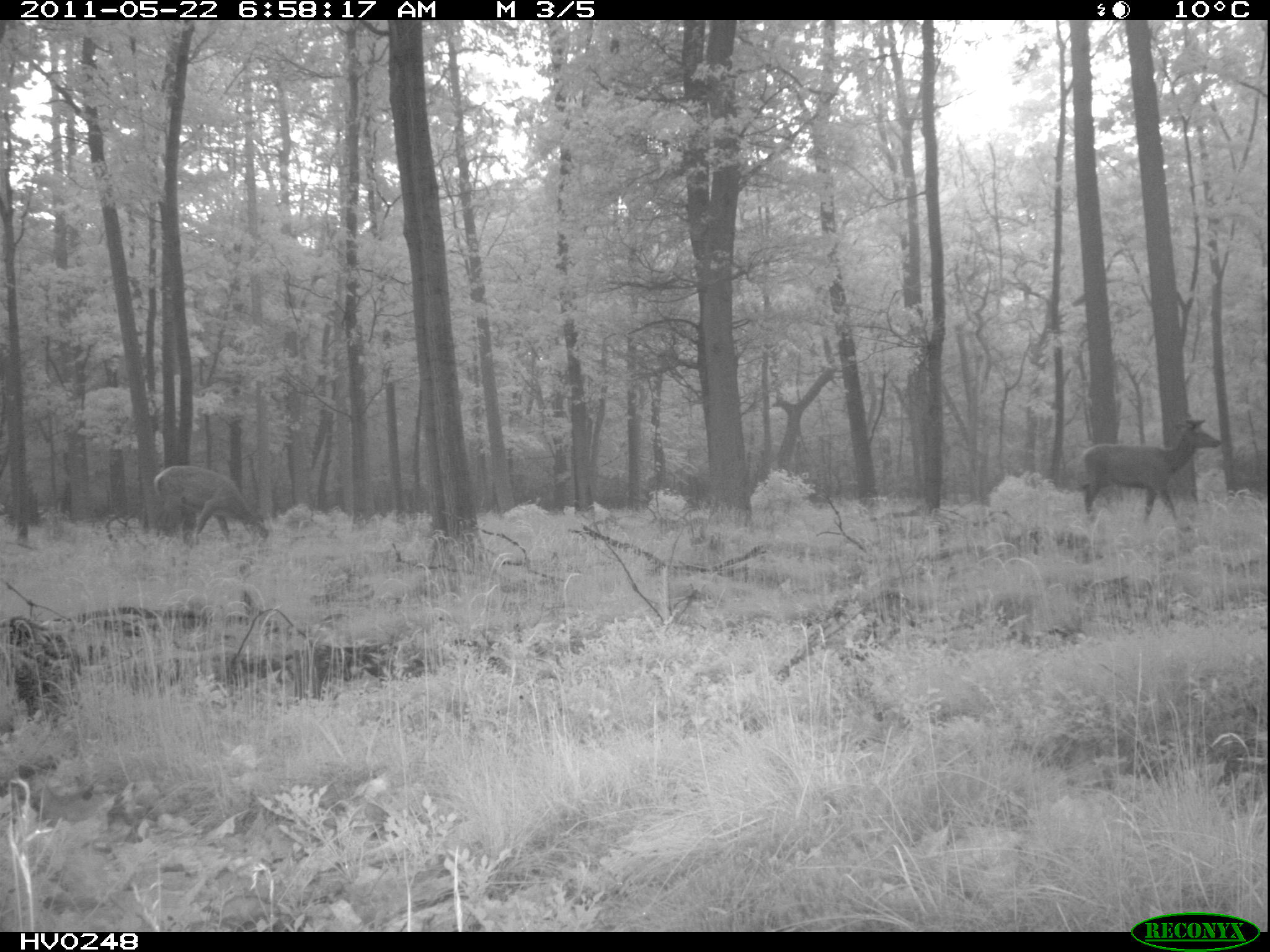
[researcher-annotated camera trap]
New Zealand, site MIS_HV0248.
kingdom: Animalia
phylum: Chordata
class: Mammalia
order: Artiodactyla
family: Cervidae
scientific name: Cervidae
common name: deer